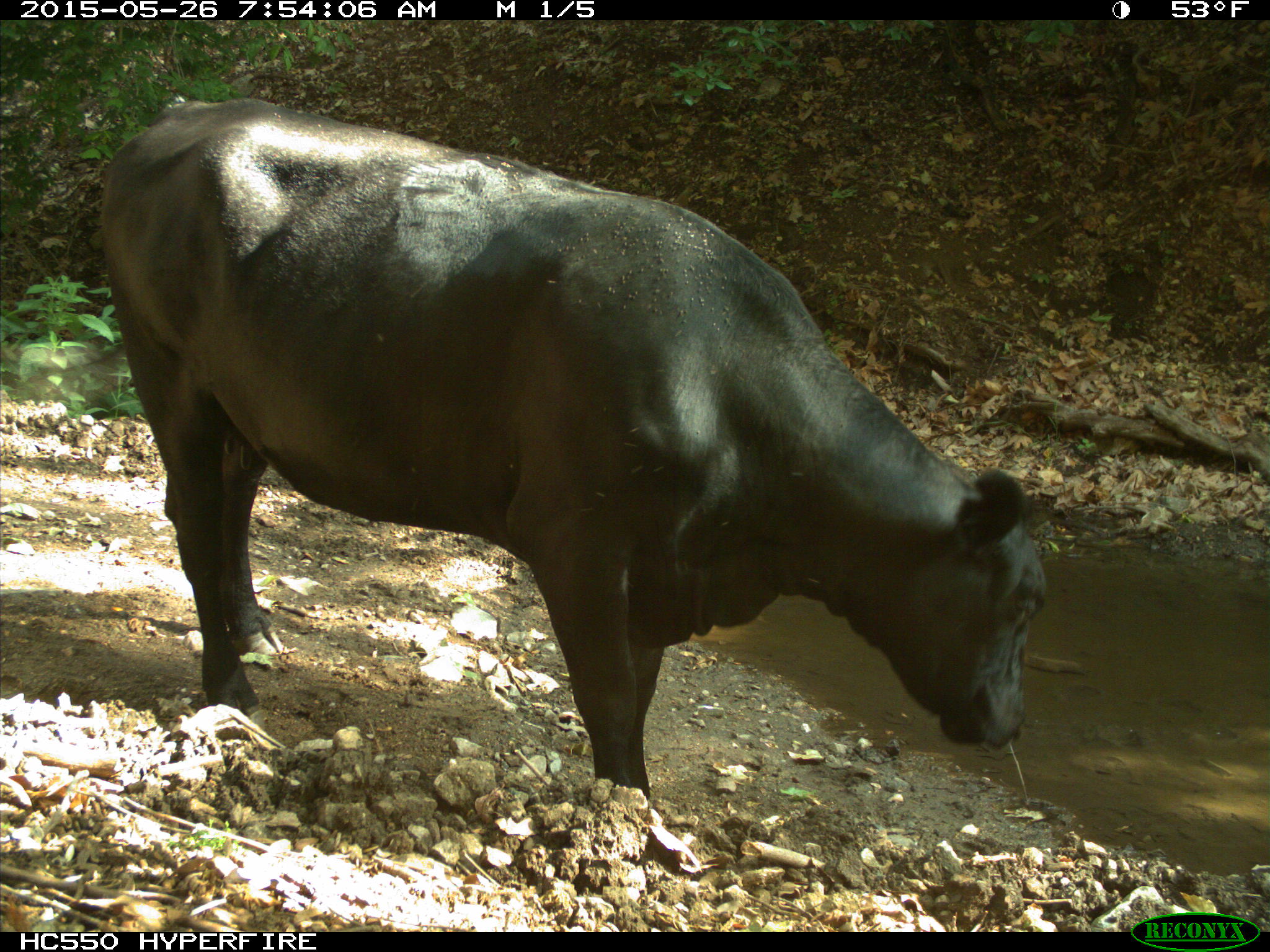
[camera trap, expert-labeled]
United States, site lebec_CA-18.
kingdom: Animalia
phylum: Chordata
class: Mammalia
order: Artiodactyla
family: Bovidae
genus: Bos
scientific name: Bos taurus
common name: domestic cow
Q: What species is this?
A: Bos taurus (domestic cow).